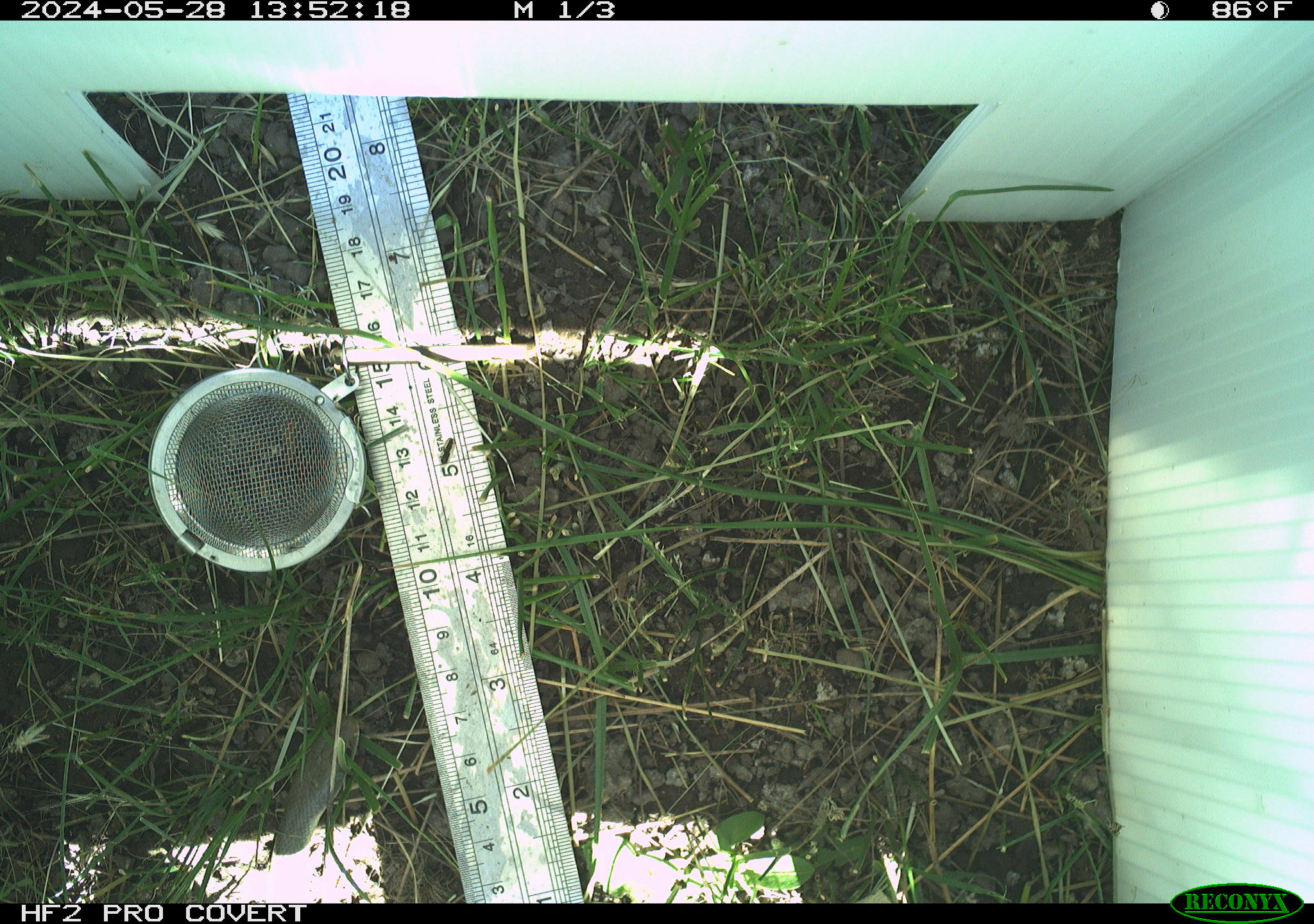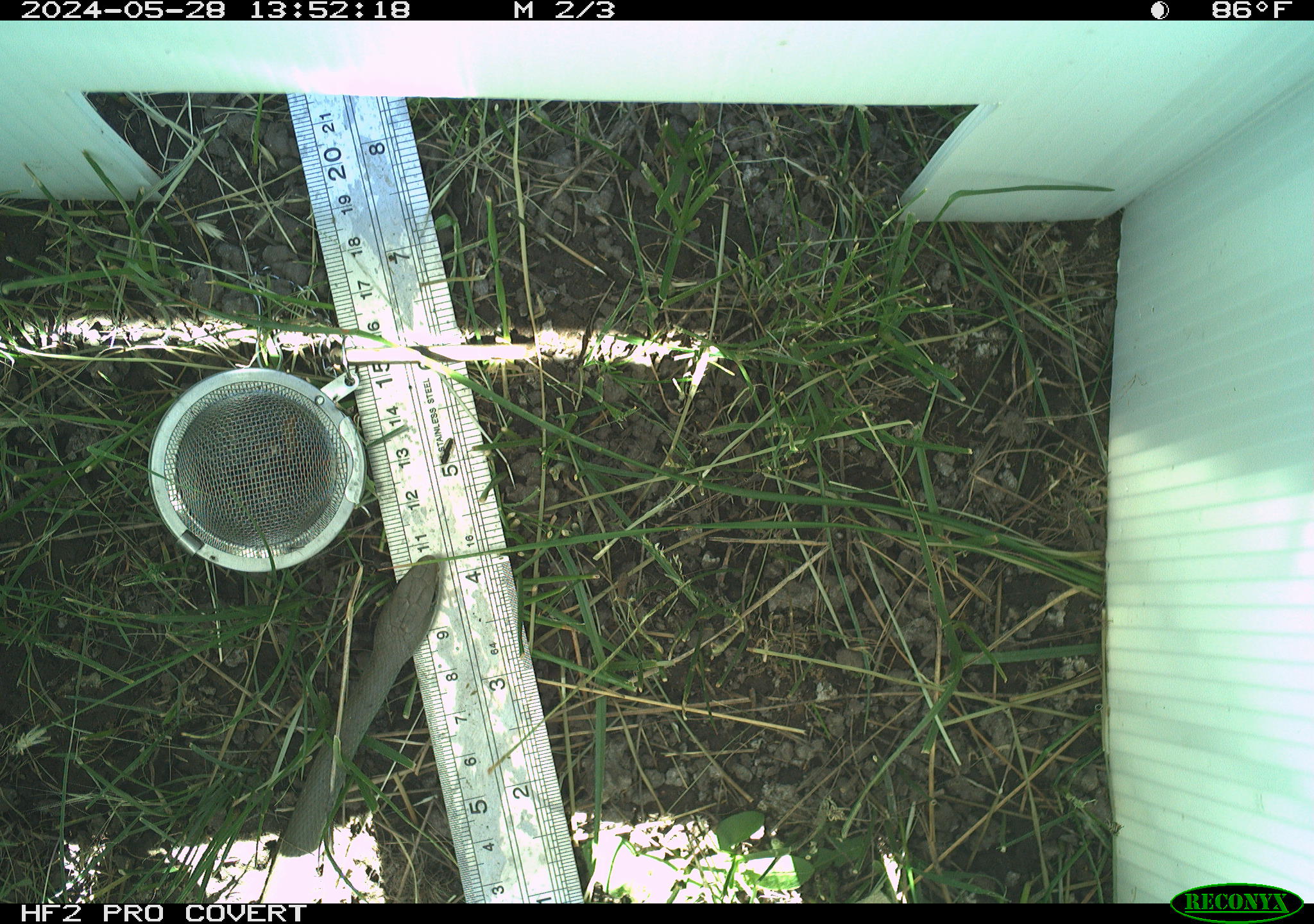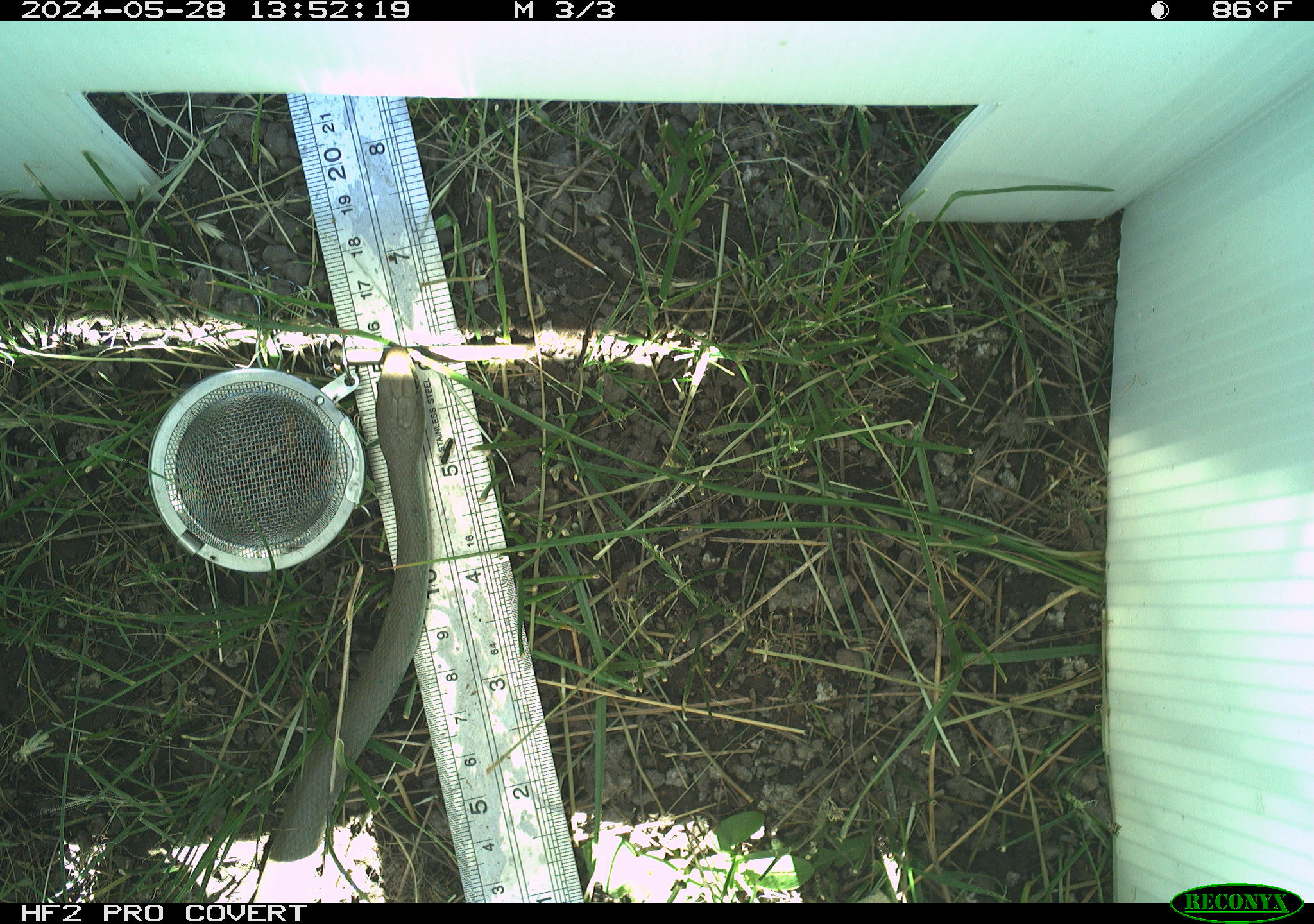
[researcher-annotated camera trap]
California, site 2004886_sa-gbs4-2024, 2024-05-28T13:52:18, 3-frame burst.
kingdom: Animalia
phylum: Chordata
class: Reptilia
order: Squamata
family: Colubridae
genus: Coluber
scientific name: Coluber constrictor mormon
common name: western yellow-bellied racer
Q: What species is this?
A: Western yellow-bellied racer (Coluber constrictor mormon).